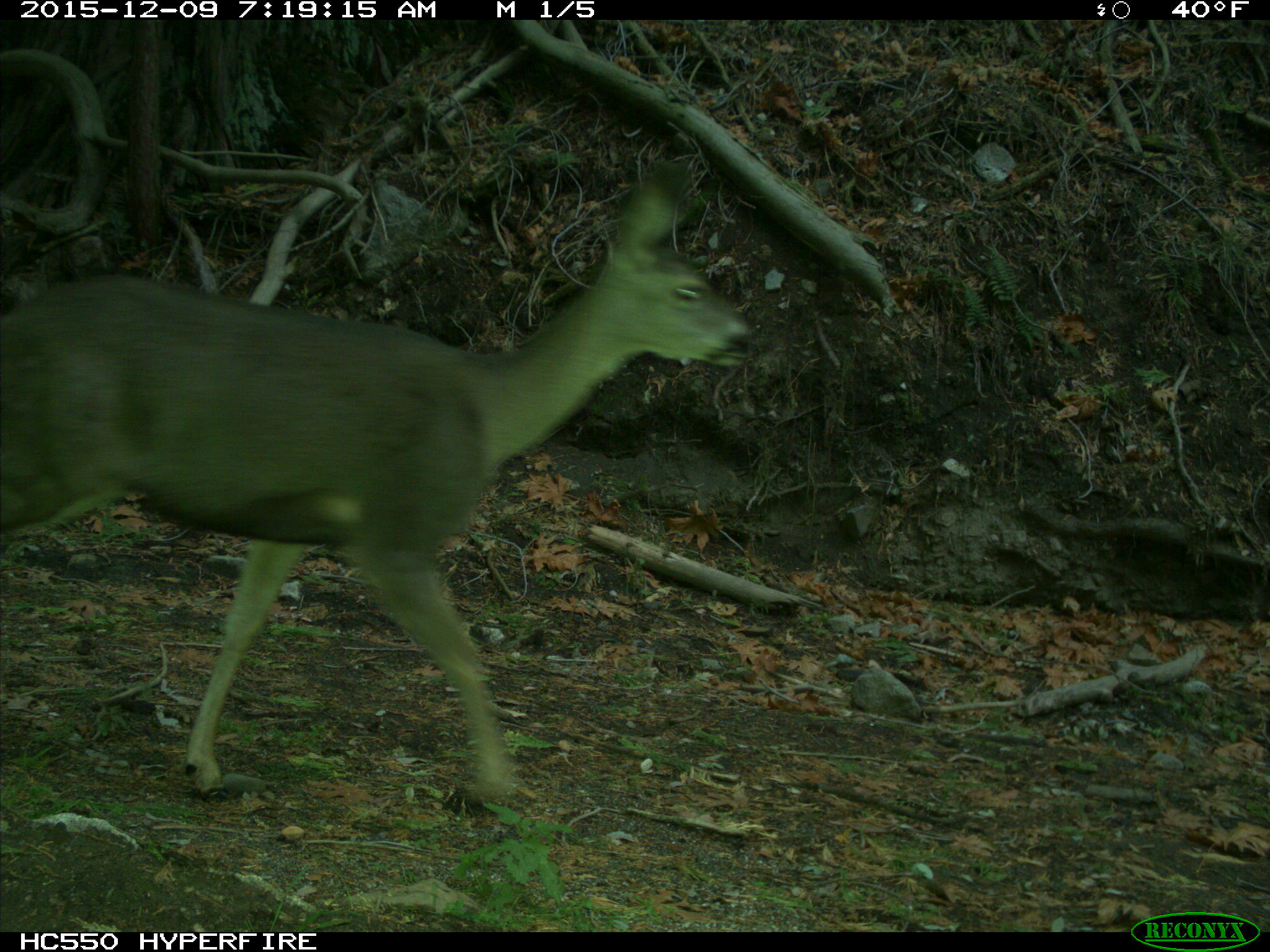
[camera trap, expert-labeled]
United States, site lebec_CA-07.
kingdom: Animalia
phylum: Chordata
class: Mammalia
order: Artiodactyla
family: Cervidae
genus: Odocoileus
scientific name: Odocoileus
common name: deer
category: unidentified deer